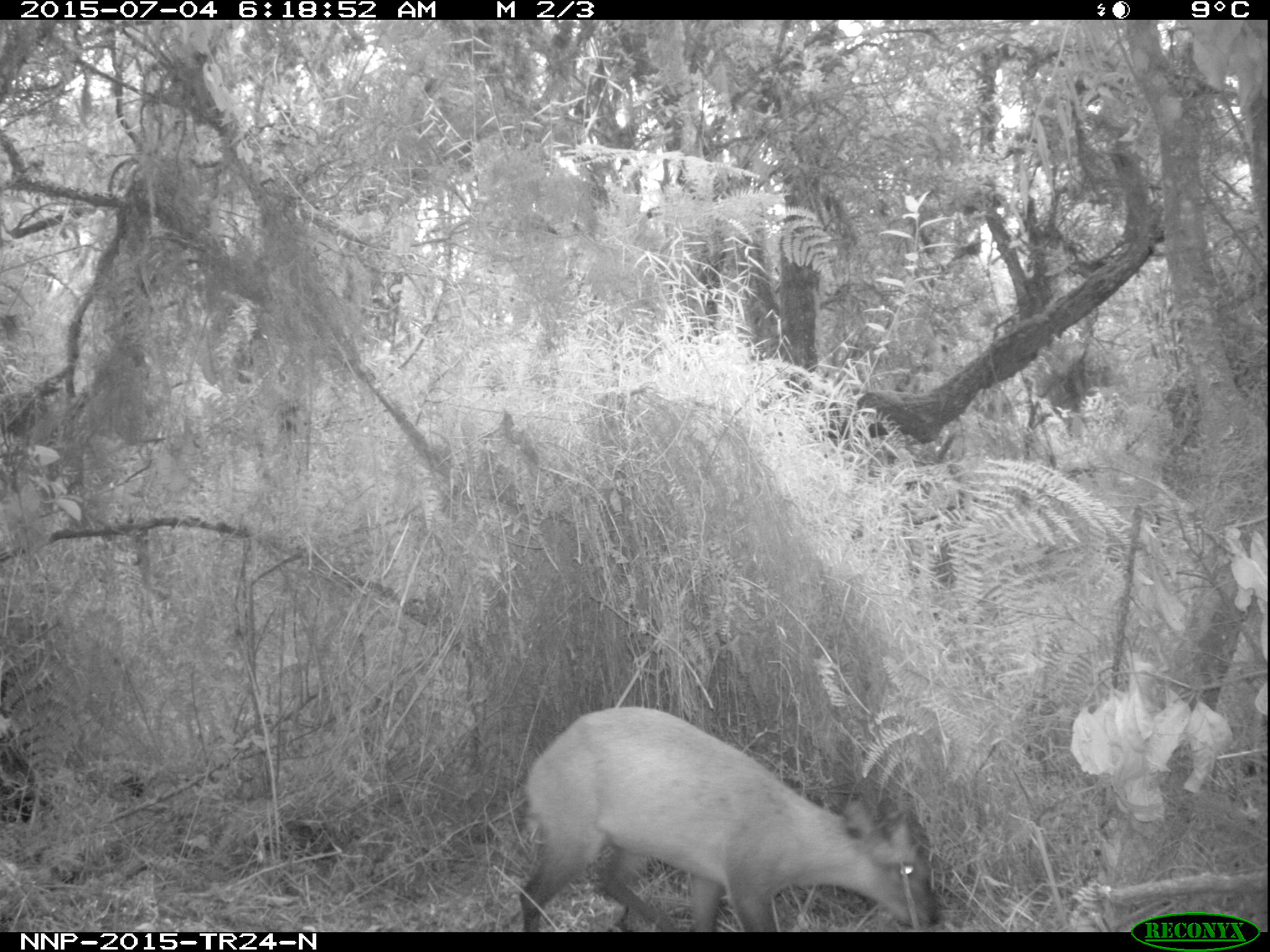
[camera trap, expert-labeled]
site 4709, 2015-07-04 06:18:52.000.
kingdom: Animalia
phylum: Chordata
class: Mammalia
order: Artiodactyla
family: Bovidae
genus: Cephalophus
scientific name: Cephalophus nigrifrons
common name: black-fronted duiker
Cephalophus nigrifrons (black-fronted duiker), count 1.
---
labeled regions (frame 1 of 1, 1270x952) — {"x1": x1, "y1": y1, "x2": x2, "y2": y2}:
cephalophus nigrifrons: {"x1": 516, "y1": 705, "x2": 939, "y2": 932}